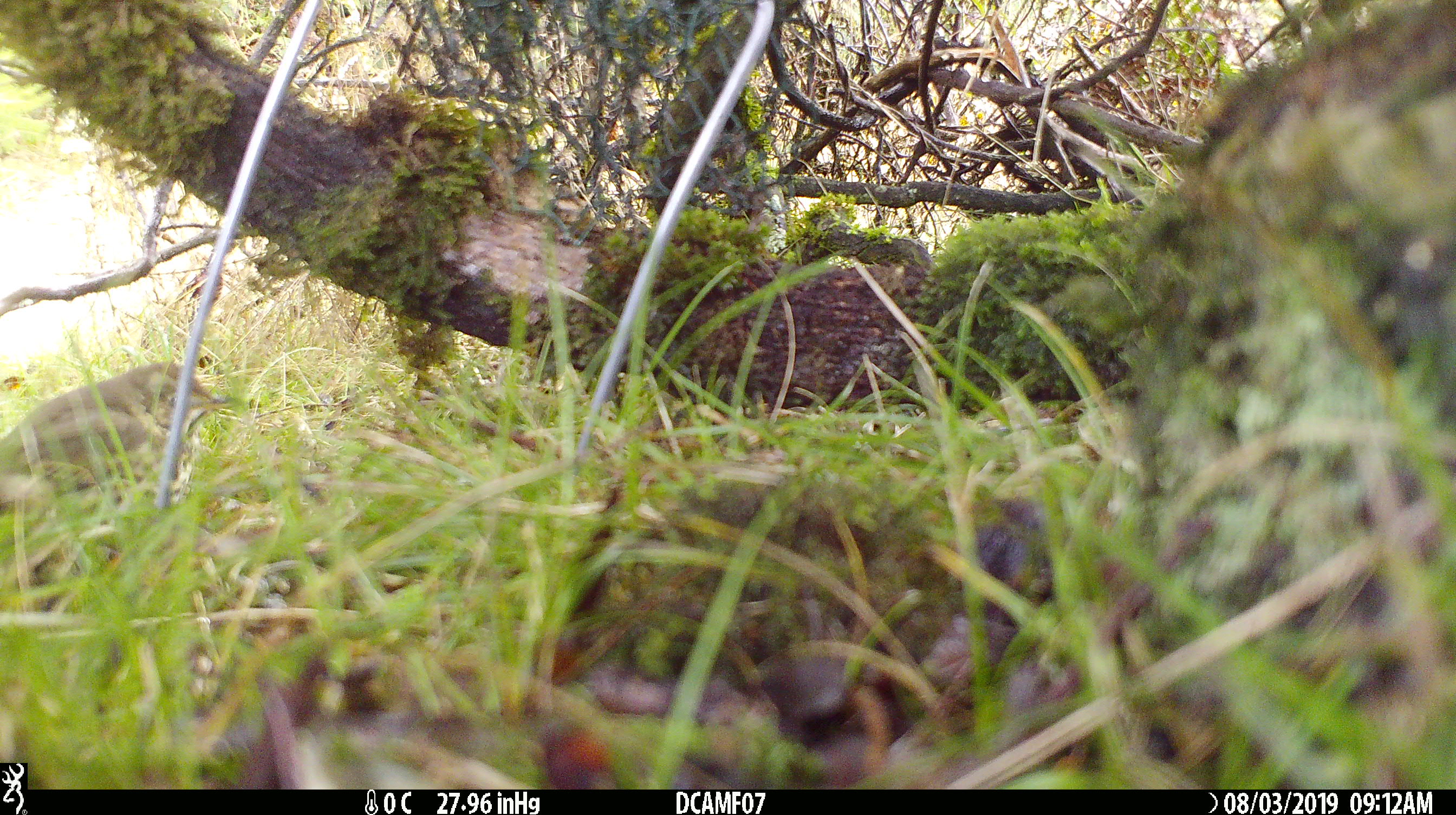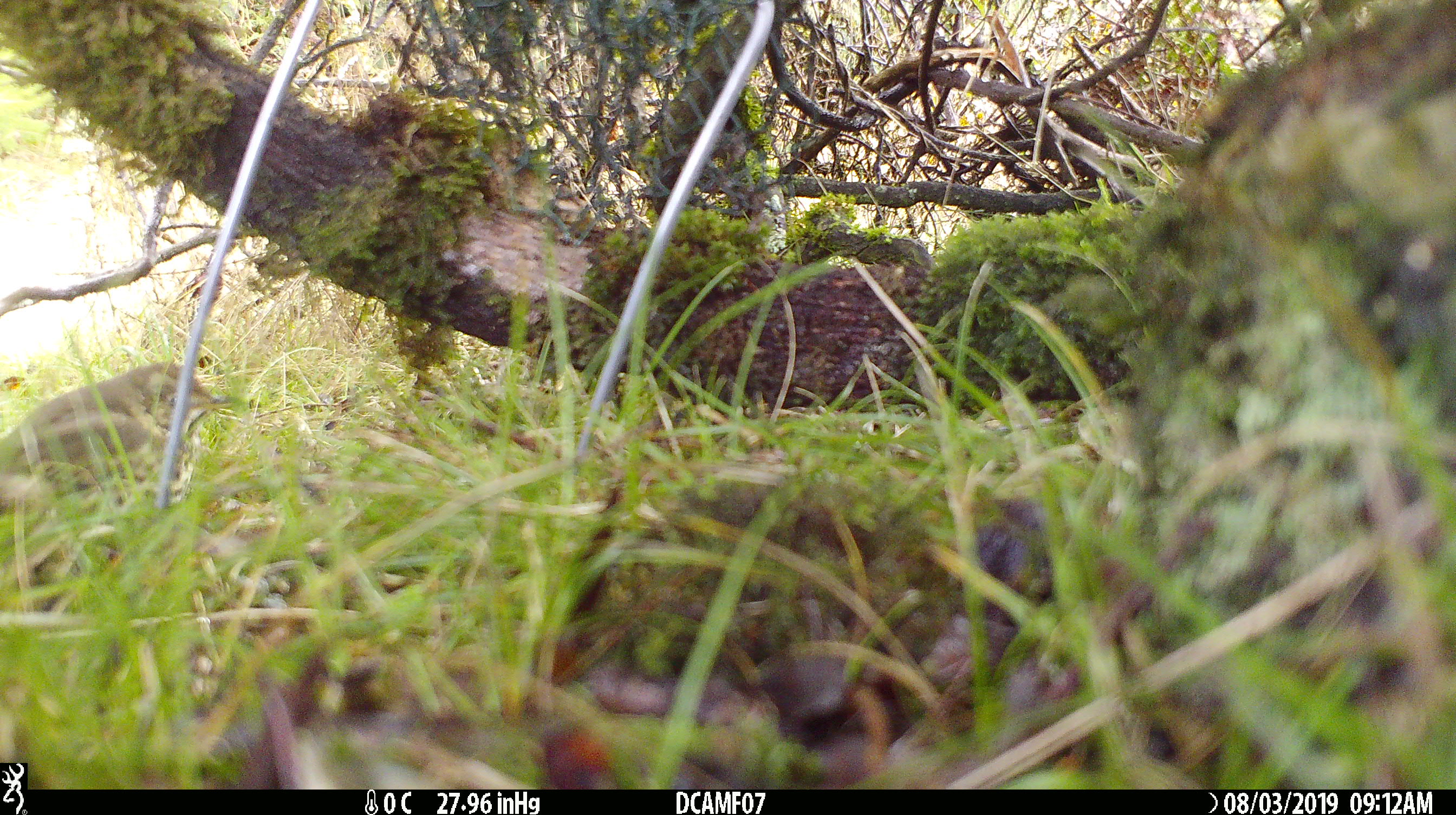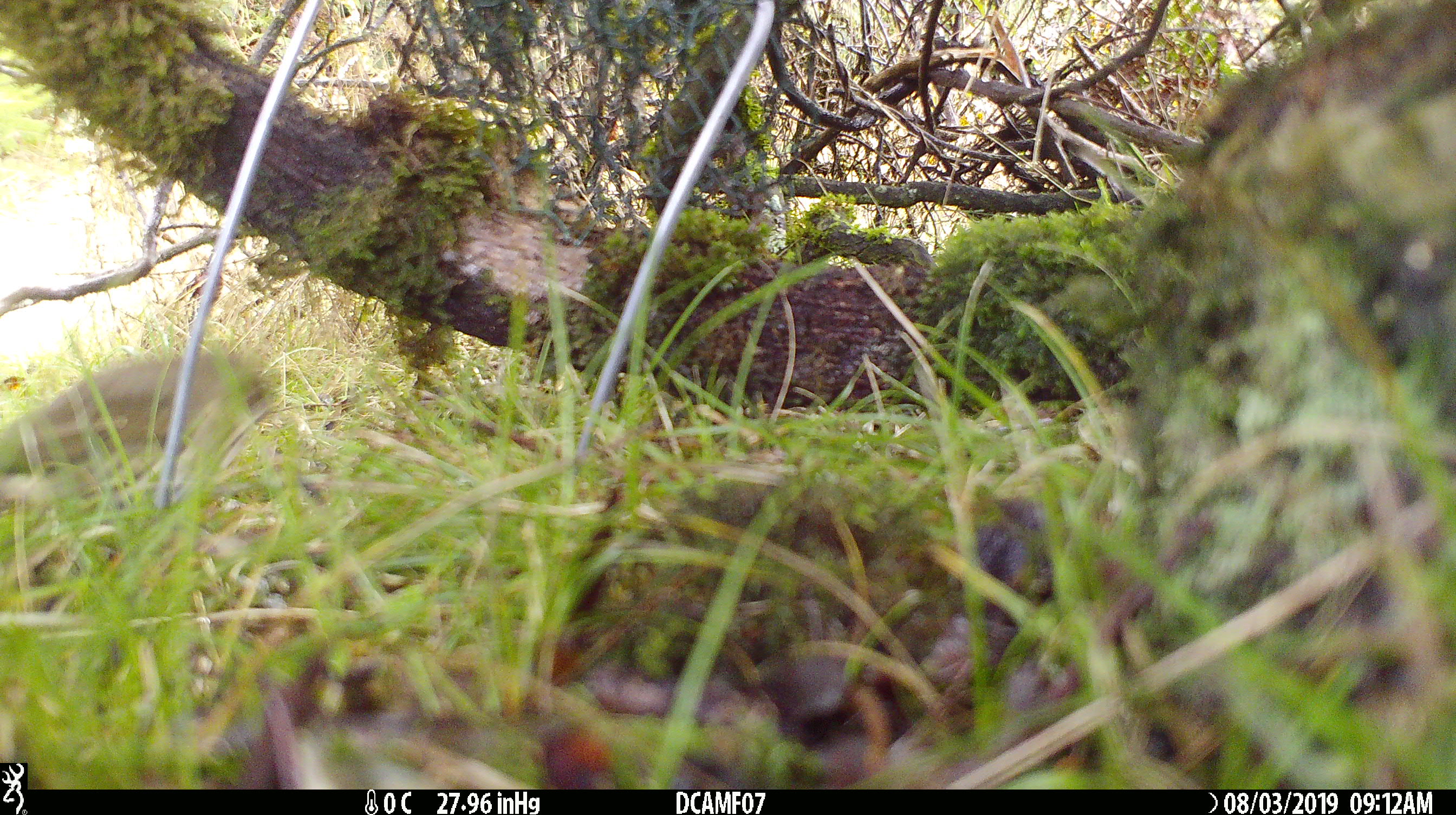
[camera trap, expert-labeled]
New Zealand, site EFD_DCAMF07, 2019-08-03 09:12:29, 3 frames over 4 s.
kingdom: Animalia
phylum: Chordata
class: Aves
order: Passeriformes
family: Turdidae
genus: Turdus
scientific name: Turdus philomelos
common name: song thrush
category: thrush